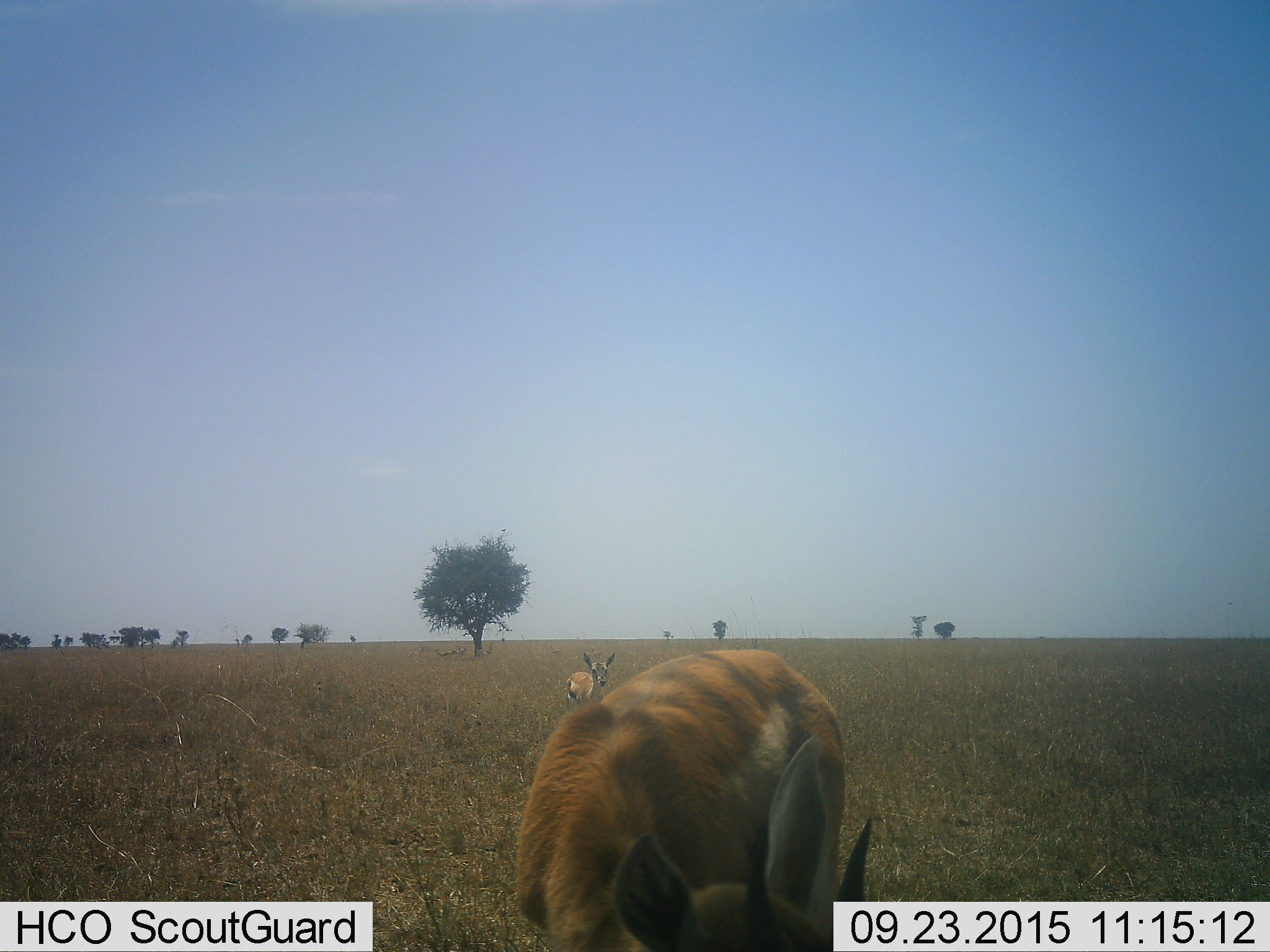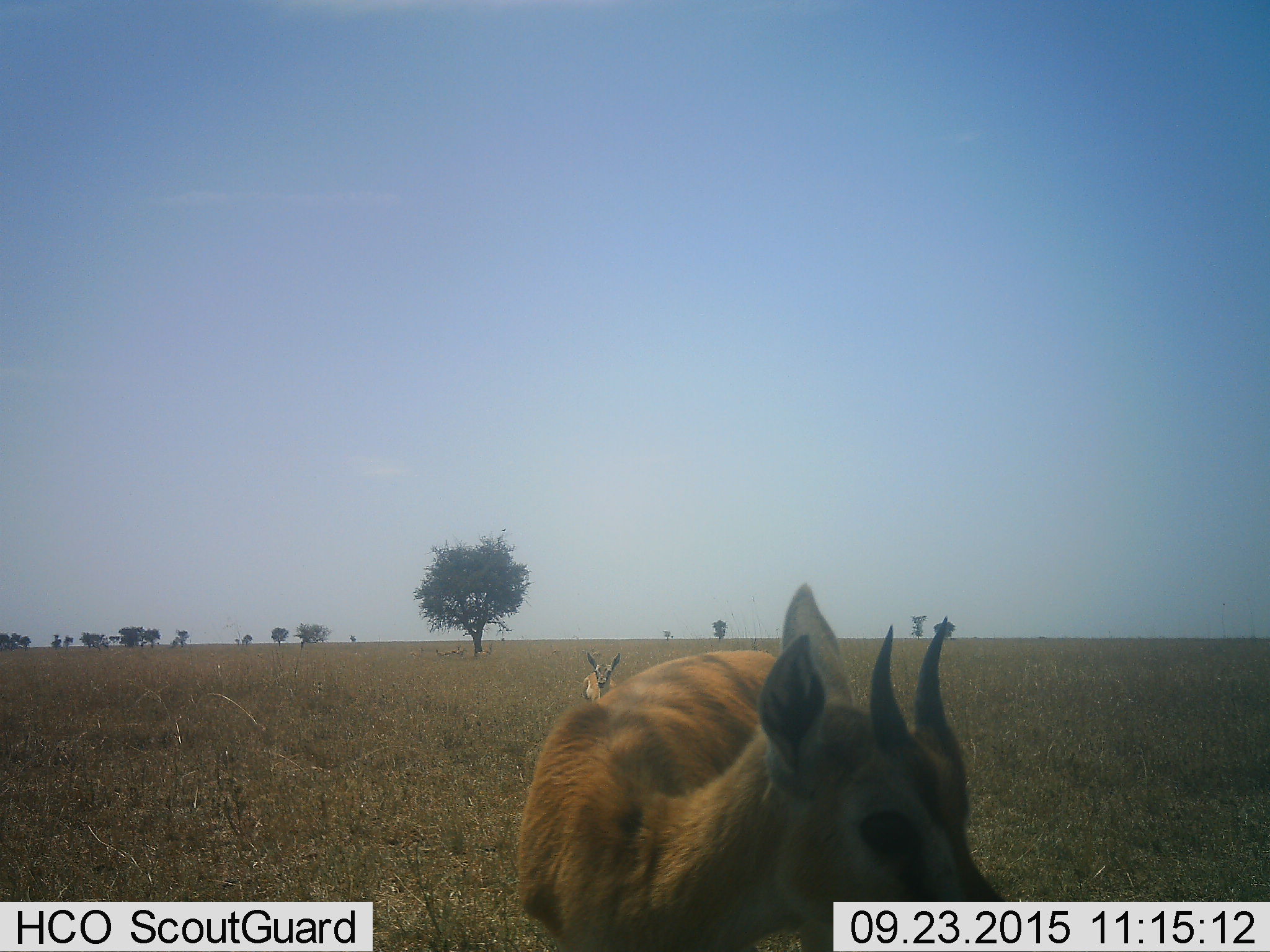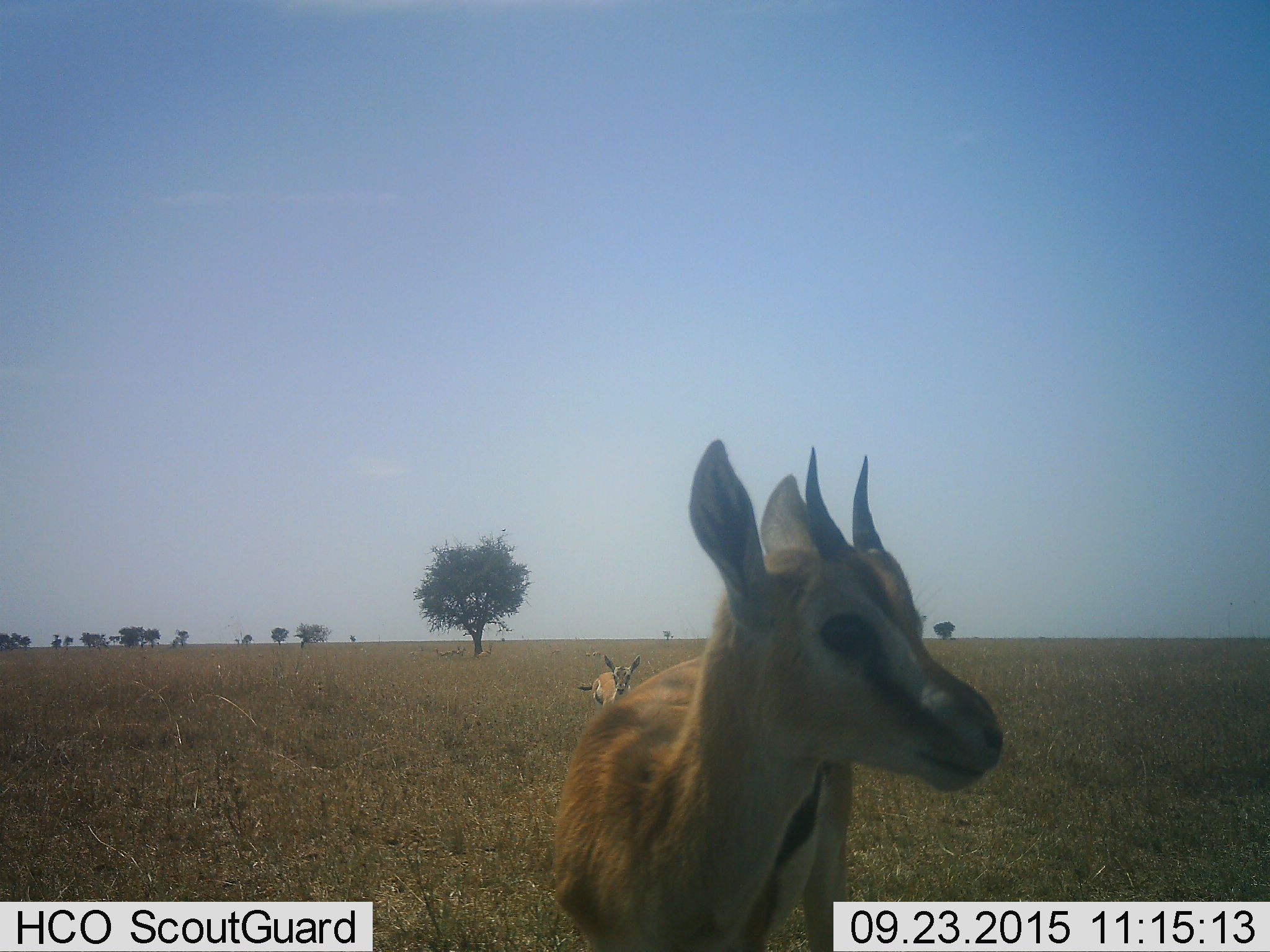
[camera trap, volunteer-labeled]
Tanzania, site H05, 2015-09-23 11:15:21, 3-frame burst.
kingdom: Animalia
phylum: Chordata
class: Mammalia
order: Artiodactyla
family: Bovidae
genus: Eudorcas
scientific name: Eudorcas thomsonii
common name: thomson's gazelle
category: gazellethomsons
Gazellethomsons (thomson's gazelle) (Eudorcas thomsonii), count 6. Behavior (volunteer vote fractions): standing 56%, resting 0%, moving 44%, interacting 0%. Young present (vote fraction): 33%. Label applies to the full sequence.